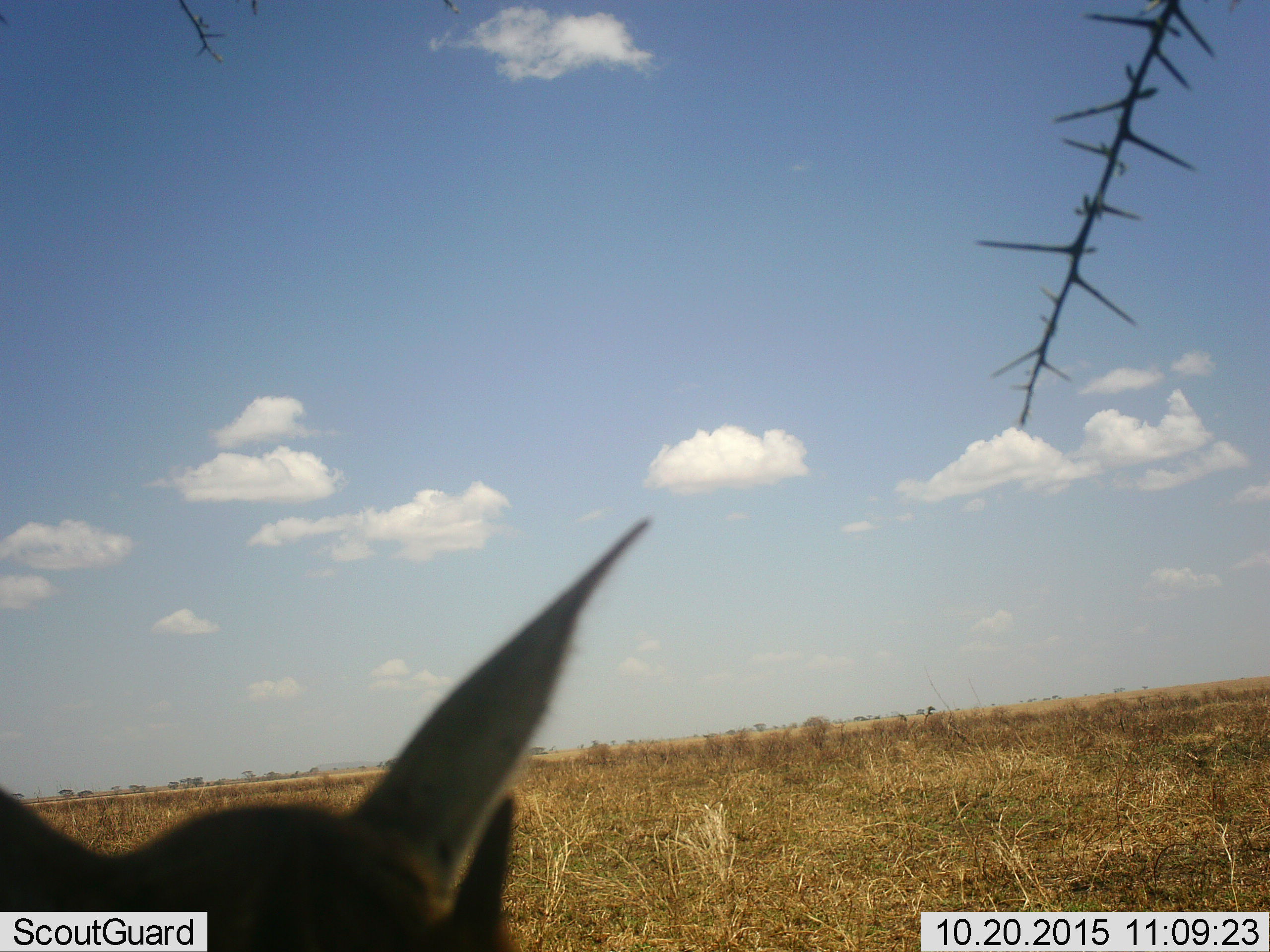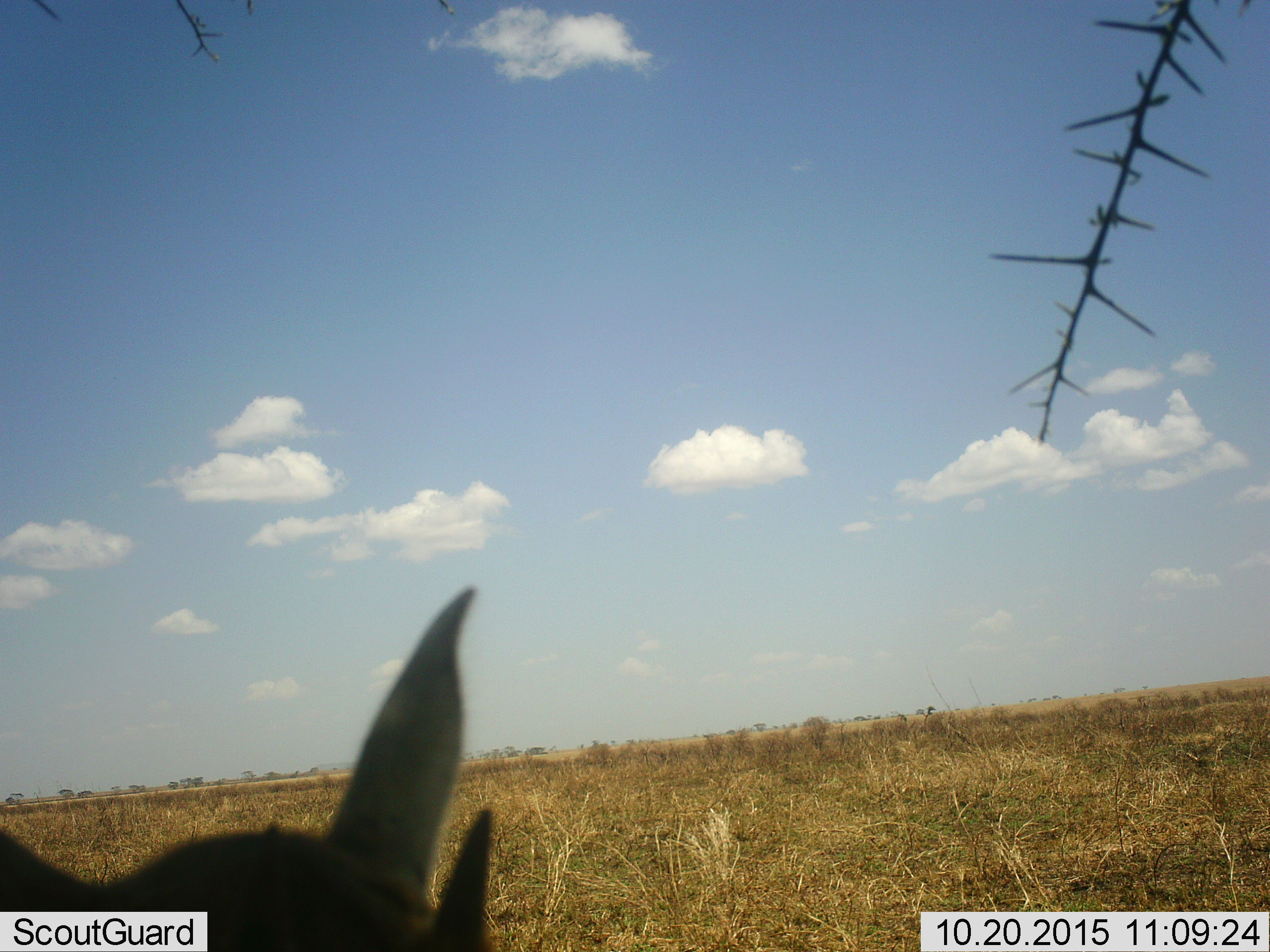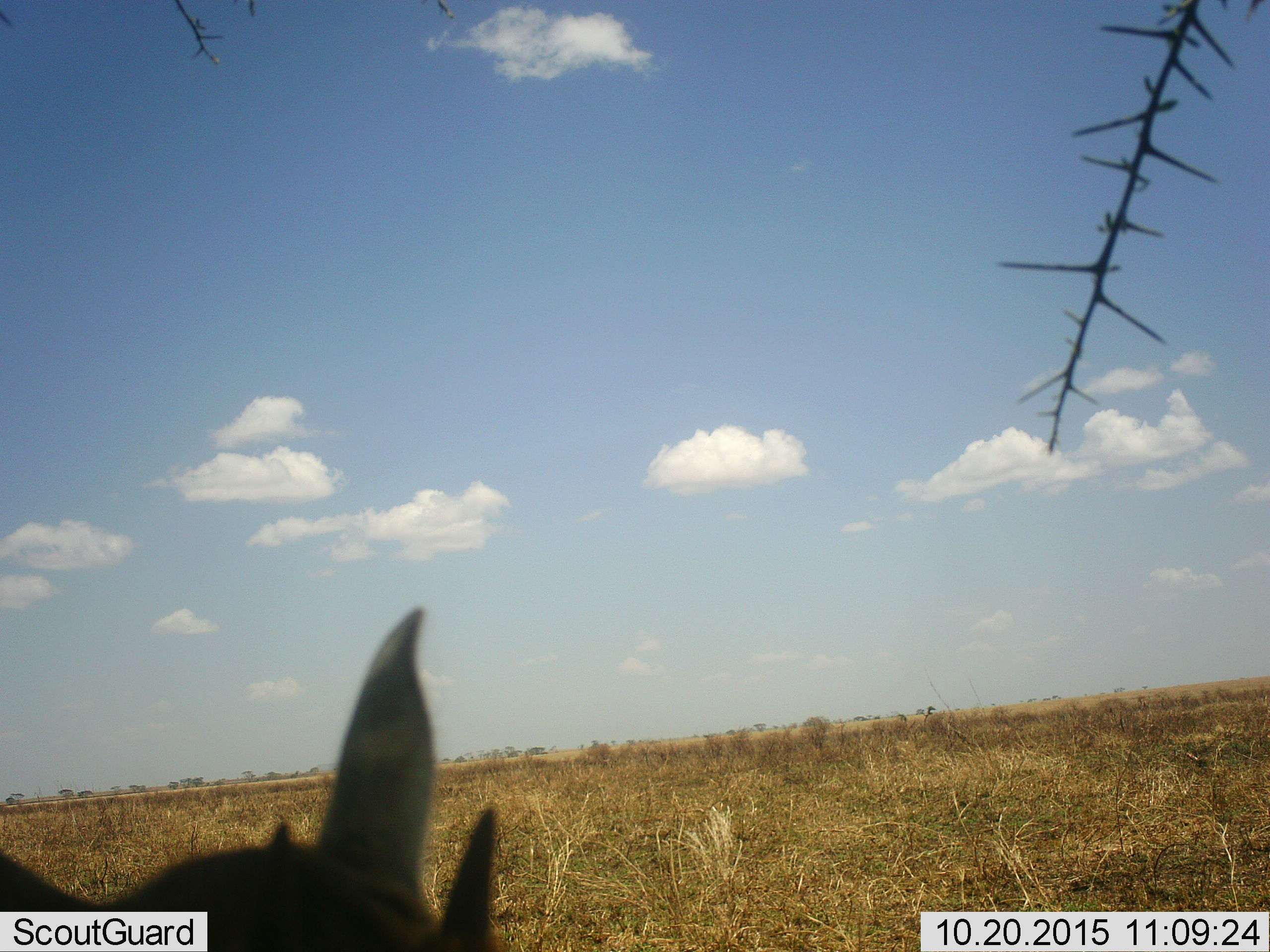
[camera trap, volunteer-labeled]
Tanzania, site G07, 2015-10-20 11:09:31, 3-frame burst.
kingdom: Animalia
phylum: Chordata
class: Mammalia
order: Artiodactyla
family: Bovidae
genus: Eudorcas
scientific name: Eudorcas thomsonii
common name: thomson's gazelle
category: gazellethomsons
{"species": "gazellethomsons (thomson's gazelle) (Eudorcas thomsonii)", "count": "1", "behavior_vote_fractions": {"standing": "67%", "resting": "0%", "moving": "33%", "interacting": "0%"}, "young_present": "0%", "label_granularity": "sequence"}